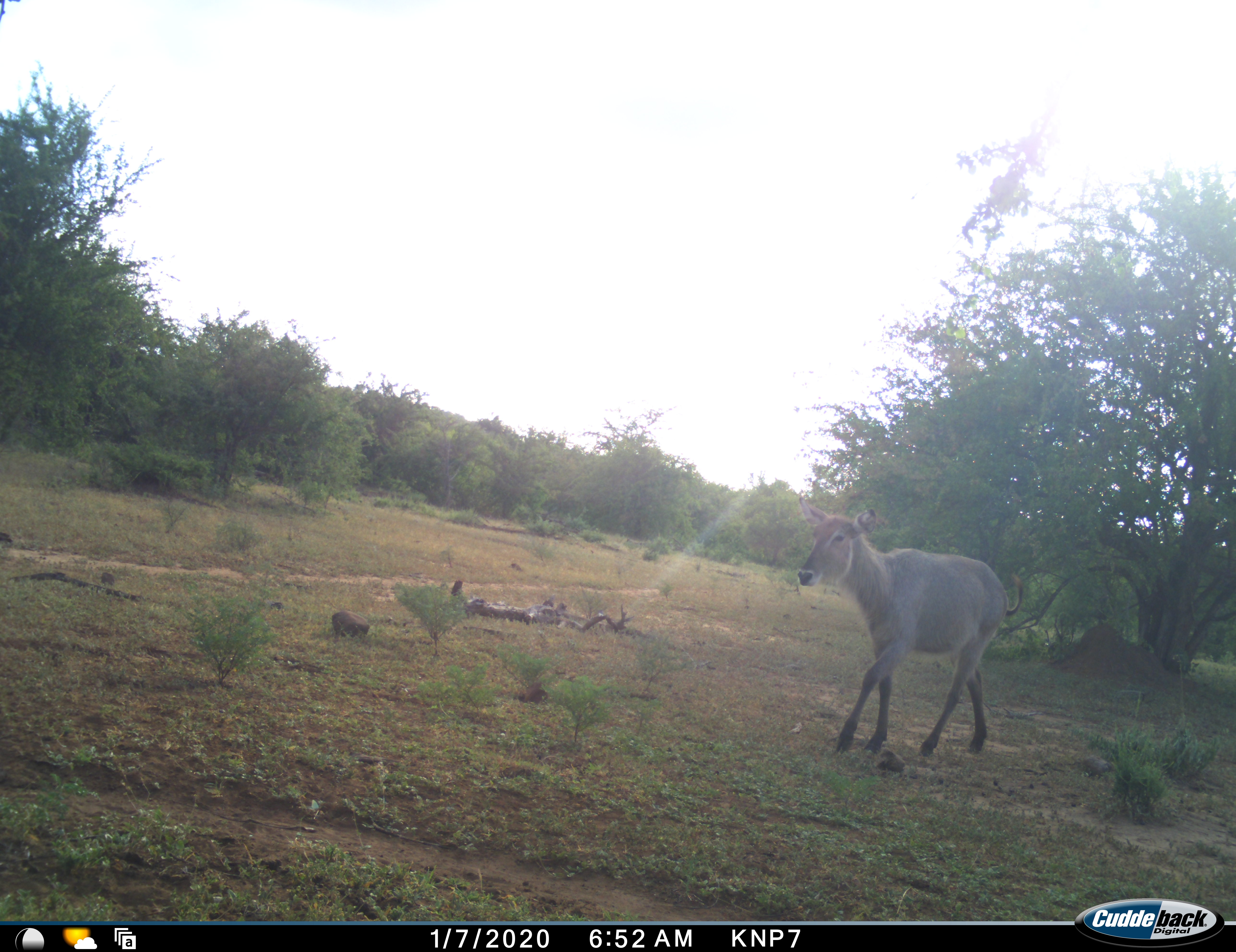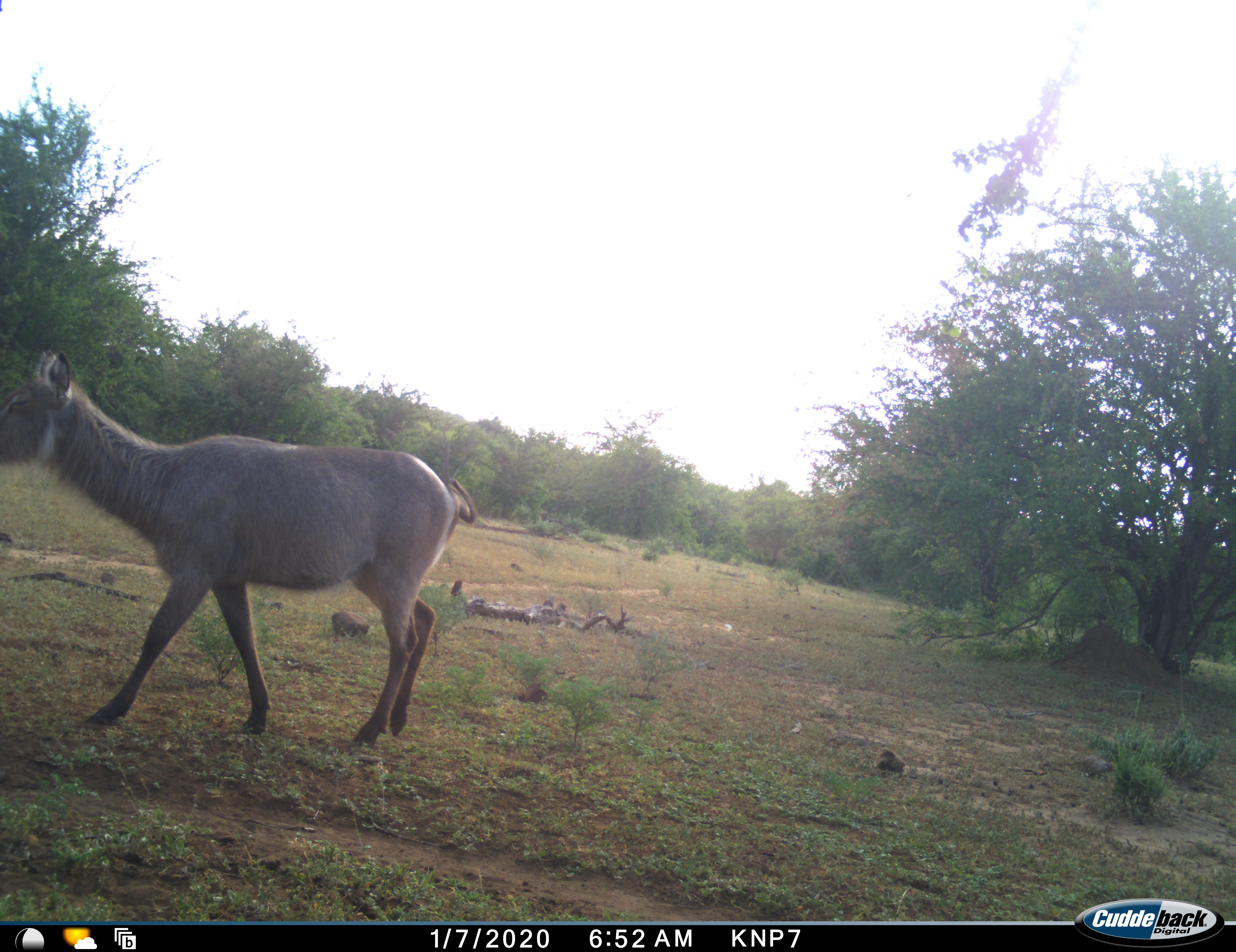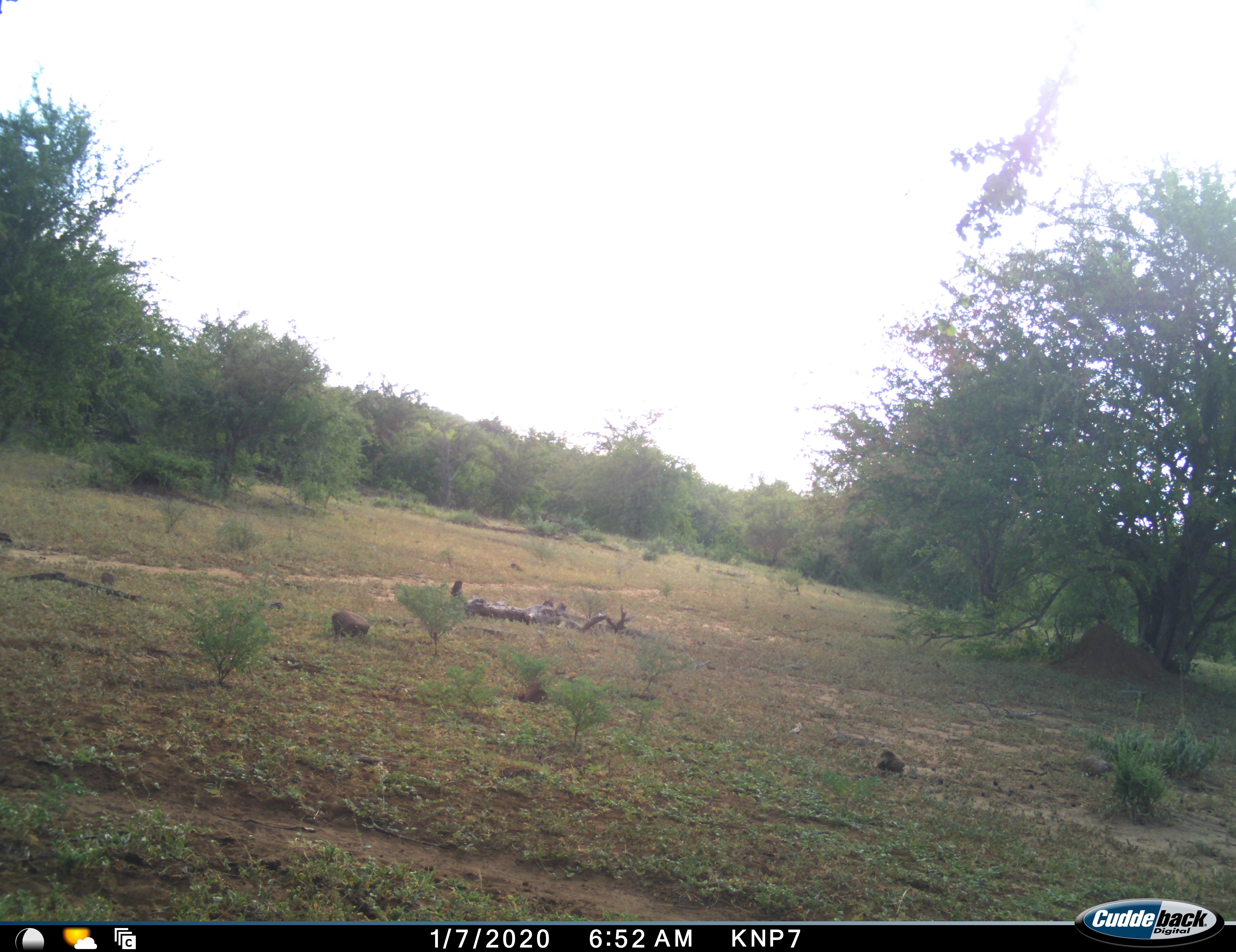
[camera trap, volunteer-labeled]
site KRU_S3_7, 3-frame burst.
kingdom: Animalia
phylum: Chordata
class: Mammalia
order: Artiodactyla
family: Bovidae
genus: Kobus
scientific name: Kobus ellipsiprymnus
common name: waterbuck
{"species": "waterbuck (Kobus ellipsiprymnus)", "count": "1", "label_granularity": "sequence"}